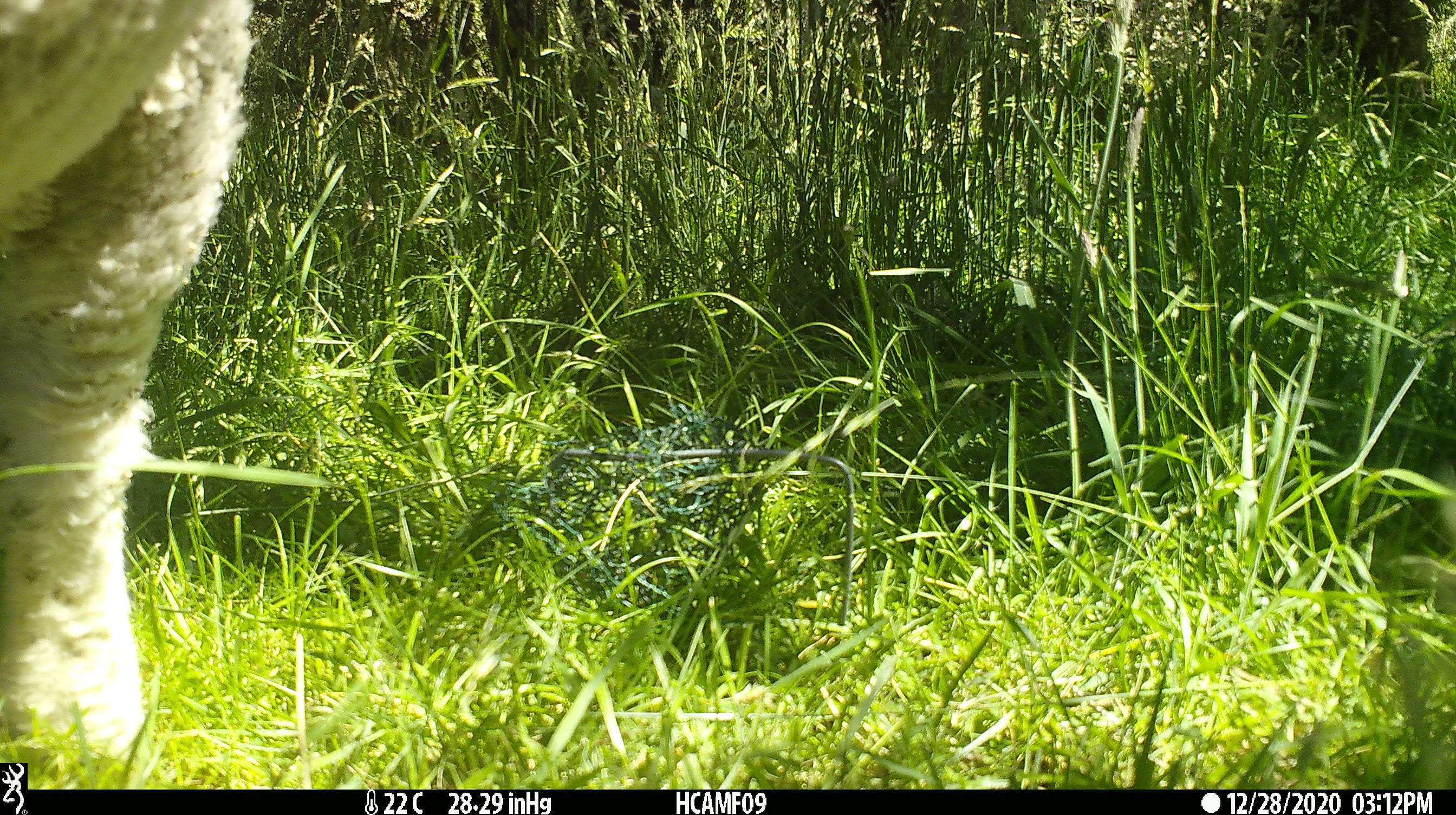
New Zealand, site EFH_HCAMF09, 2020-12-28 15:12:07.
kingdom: Animalia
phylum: Chordata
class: Mammalia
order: Artiodactyla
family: Bovidae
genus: Ovis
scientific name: Ovis aries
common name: domestic sheep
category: sheep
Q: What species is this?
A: Sheep (domestic sheep) (Ovis aries).